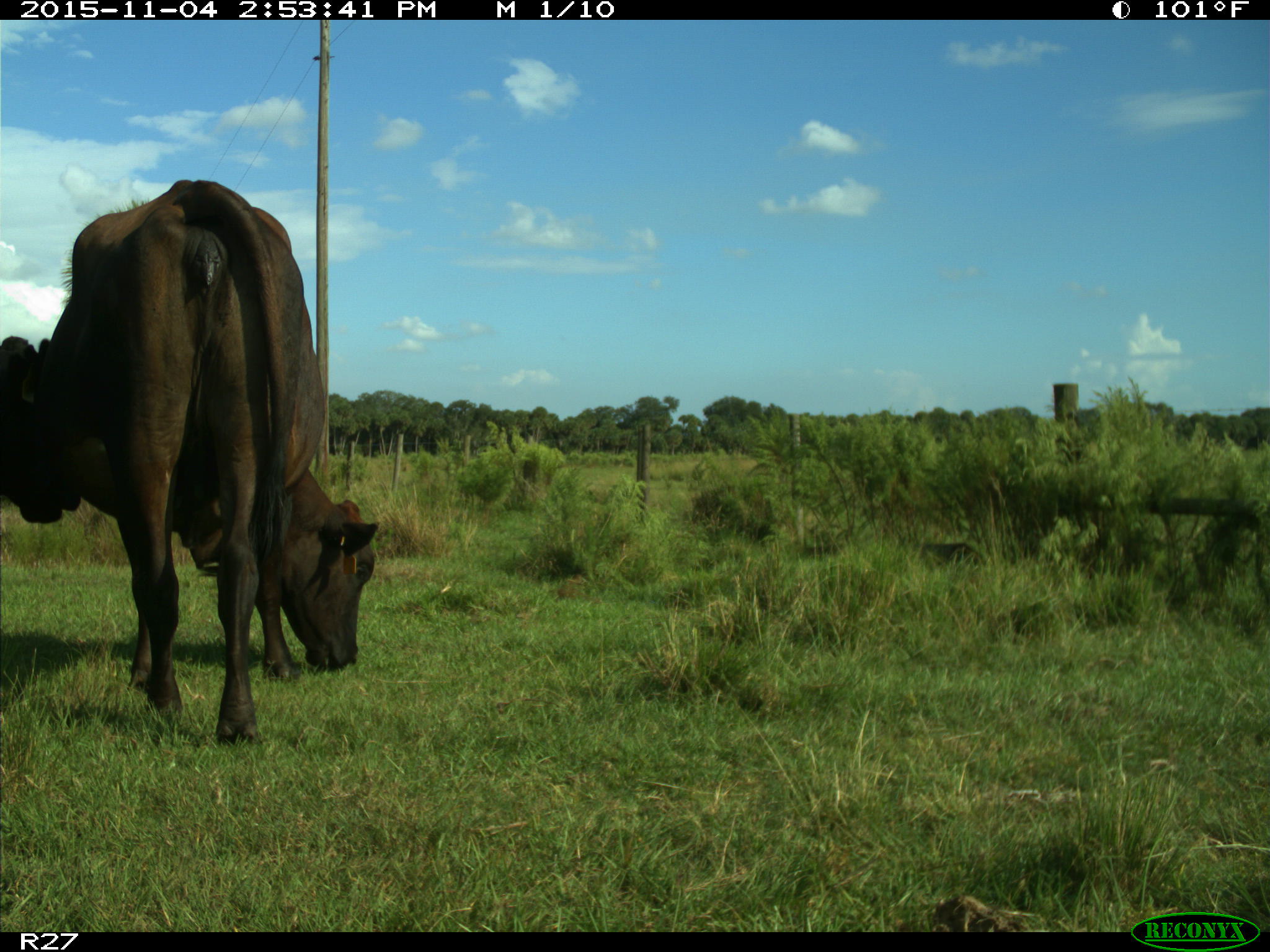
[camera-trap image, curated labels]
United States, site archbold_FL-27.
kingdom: Animalia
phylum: Chordata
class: Mammalia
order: Artiodactyla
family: Bovidae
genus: Bos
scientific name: Bos taurus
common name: domestic cow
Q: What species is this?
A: Bos taurus (domestic cow).